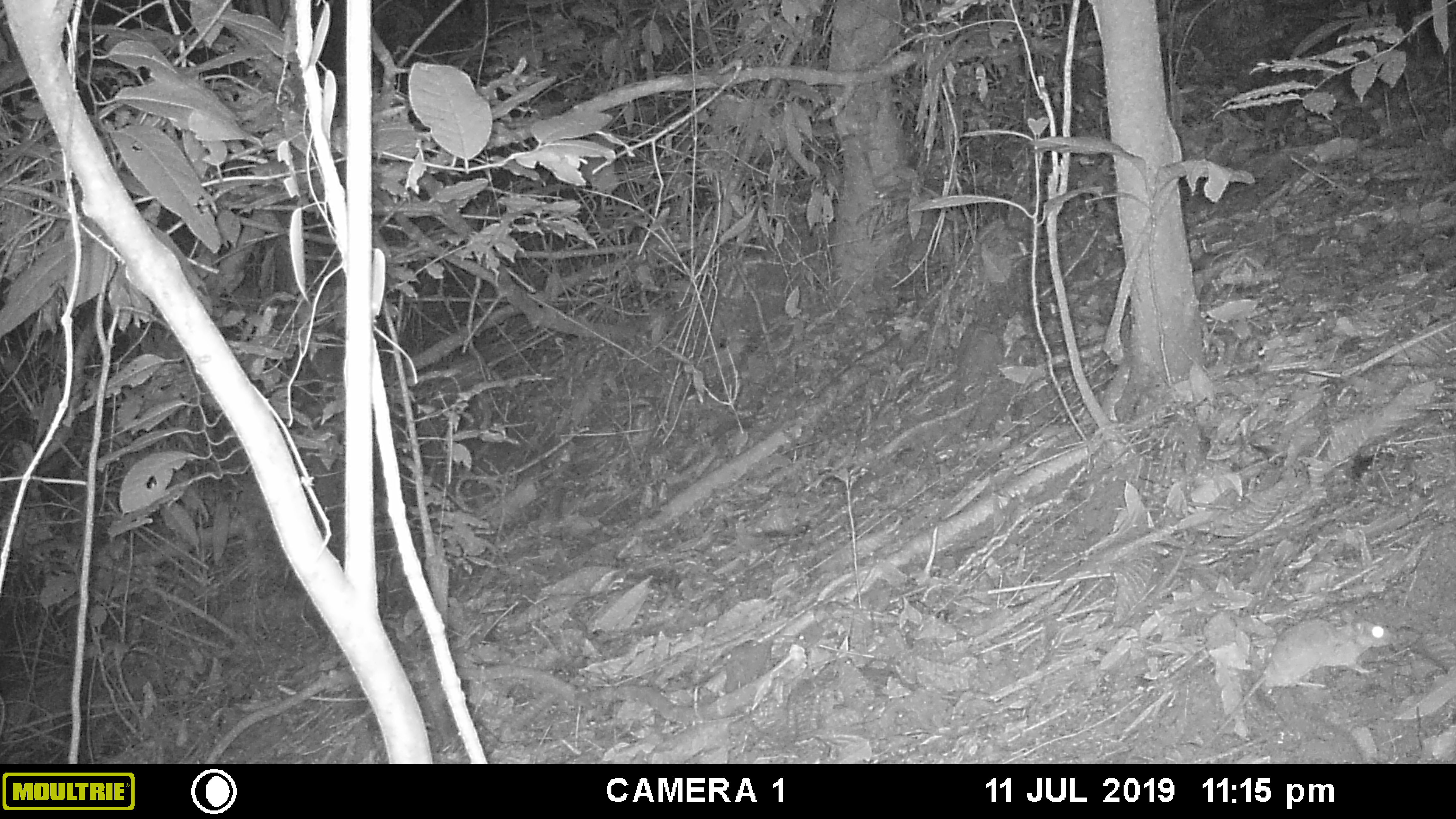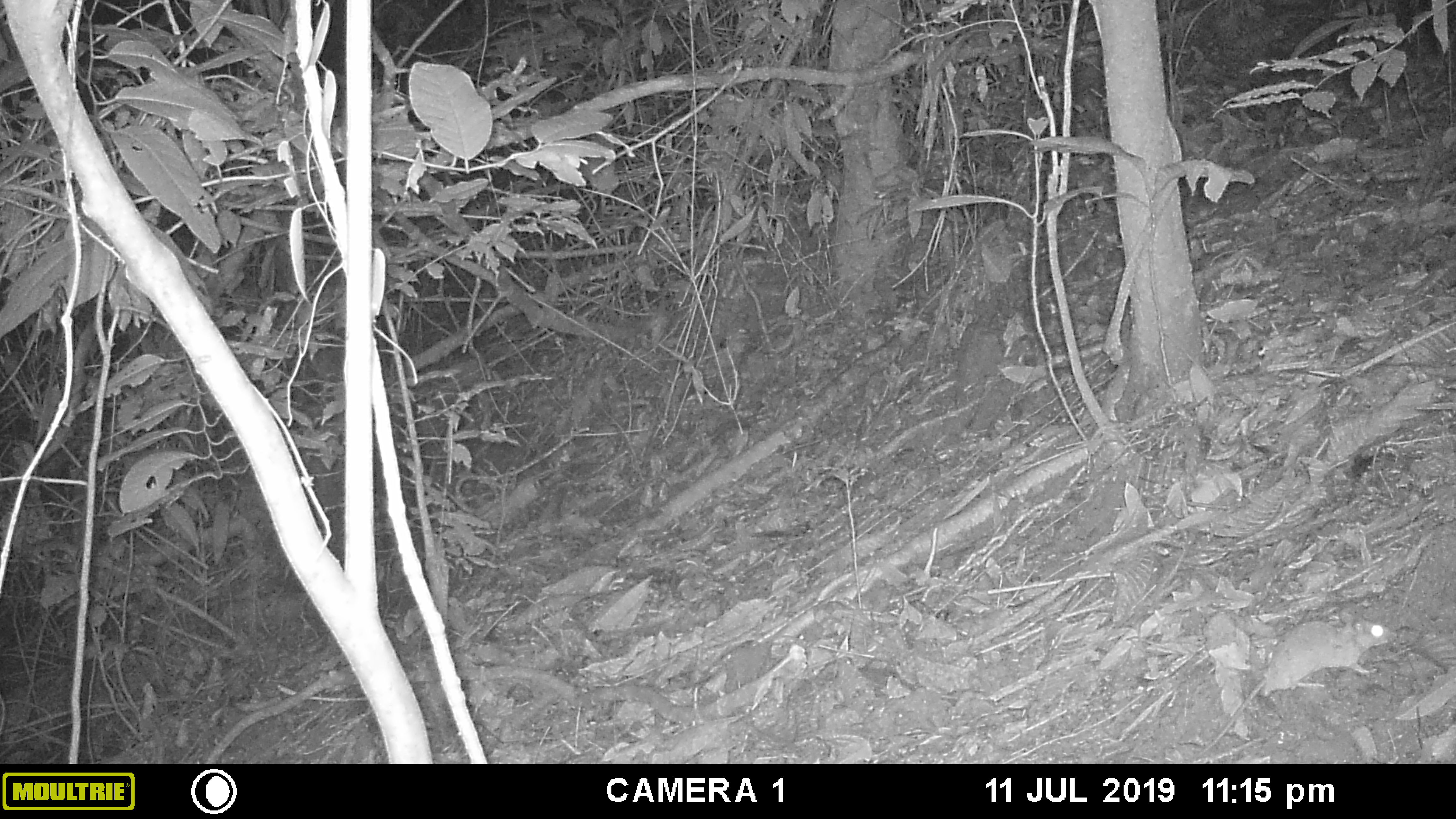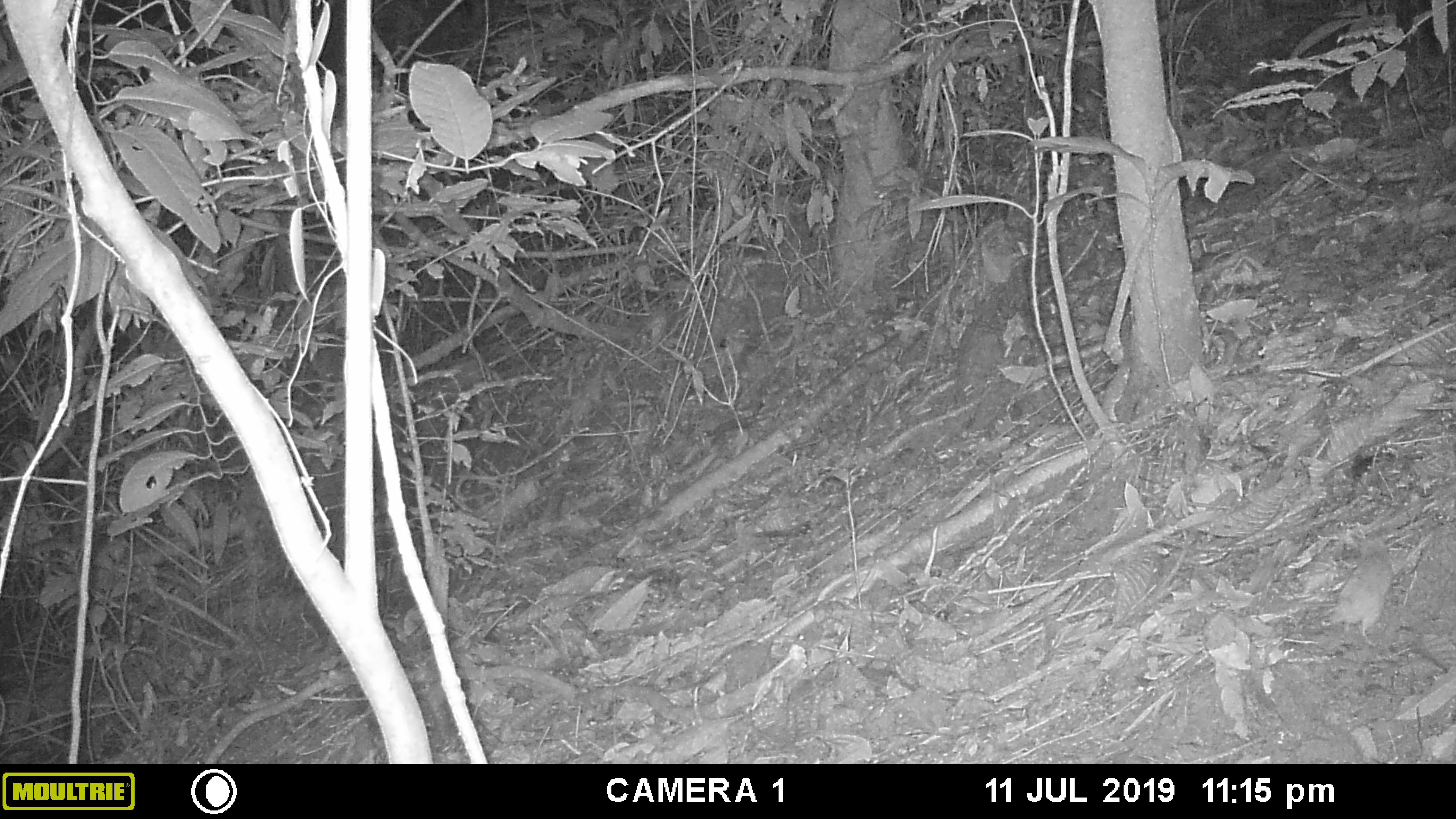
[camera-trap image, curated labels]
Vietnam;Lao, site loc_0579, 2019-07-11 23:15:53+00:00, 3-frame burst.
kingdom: Animalia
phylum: Chordata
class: Mammalia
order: Rodentia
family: Muridae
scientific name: Muridae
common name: old-world mice and rats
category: unidentified murid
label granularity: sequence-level